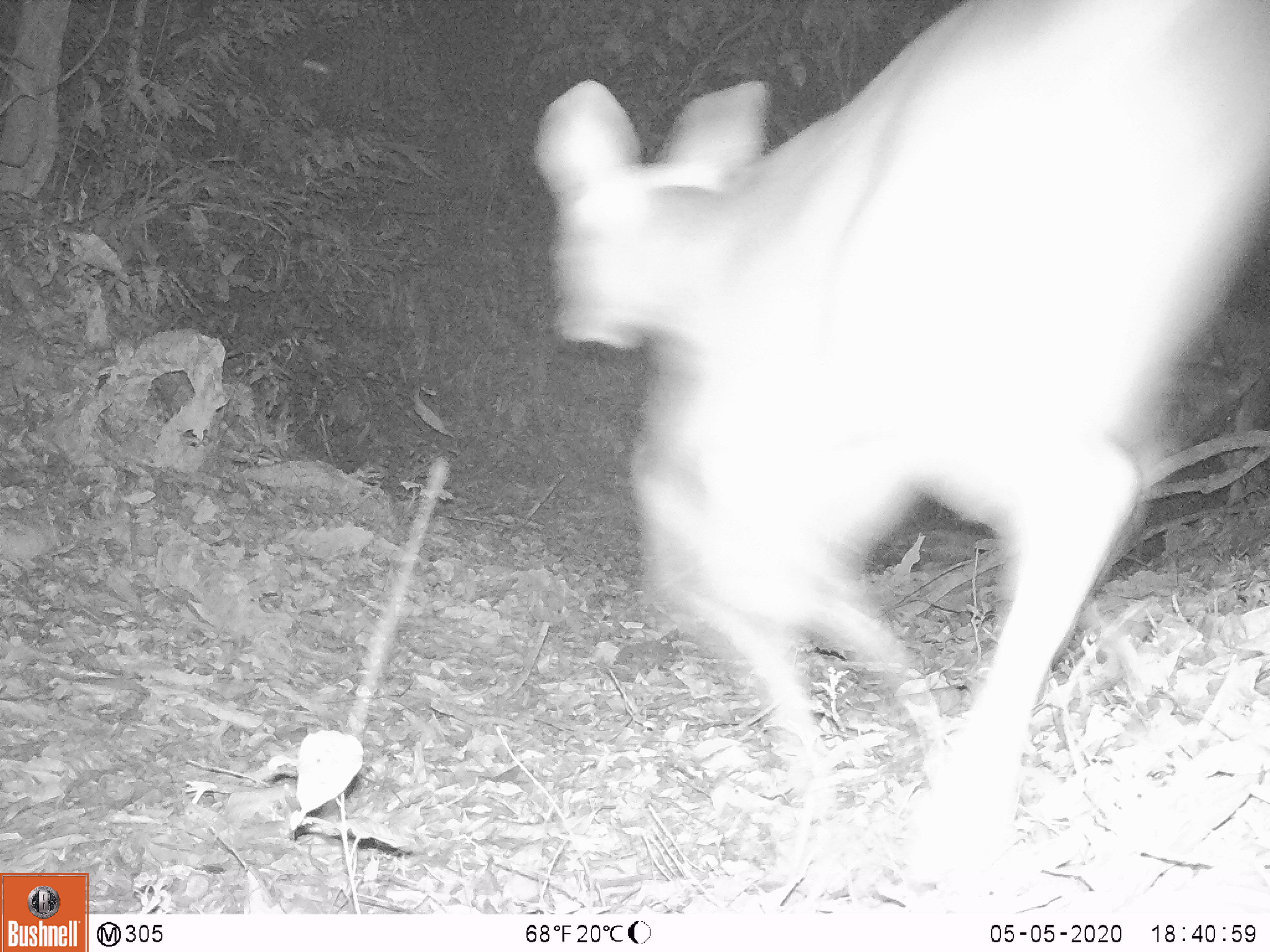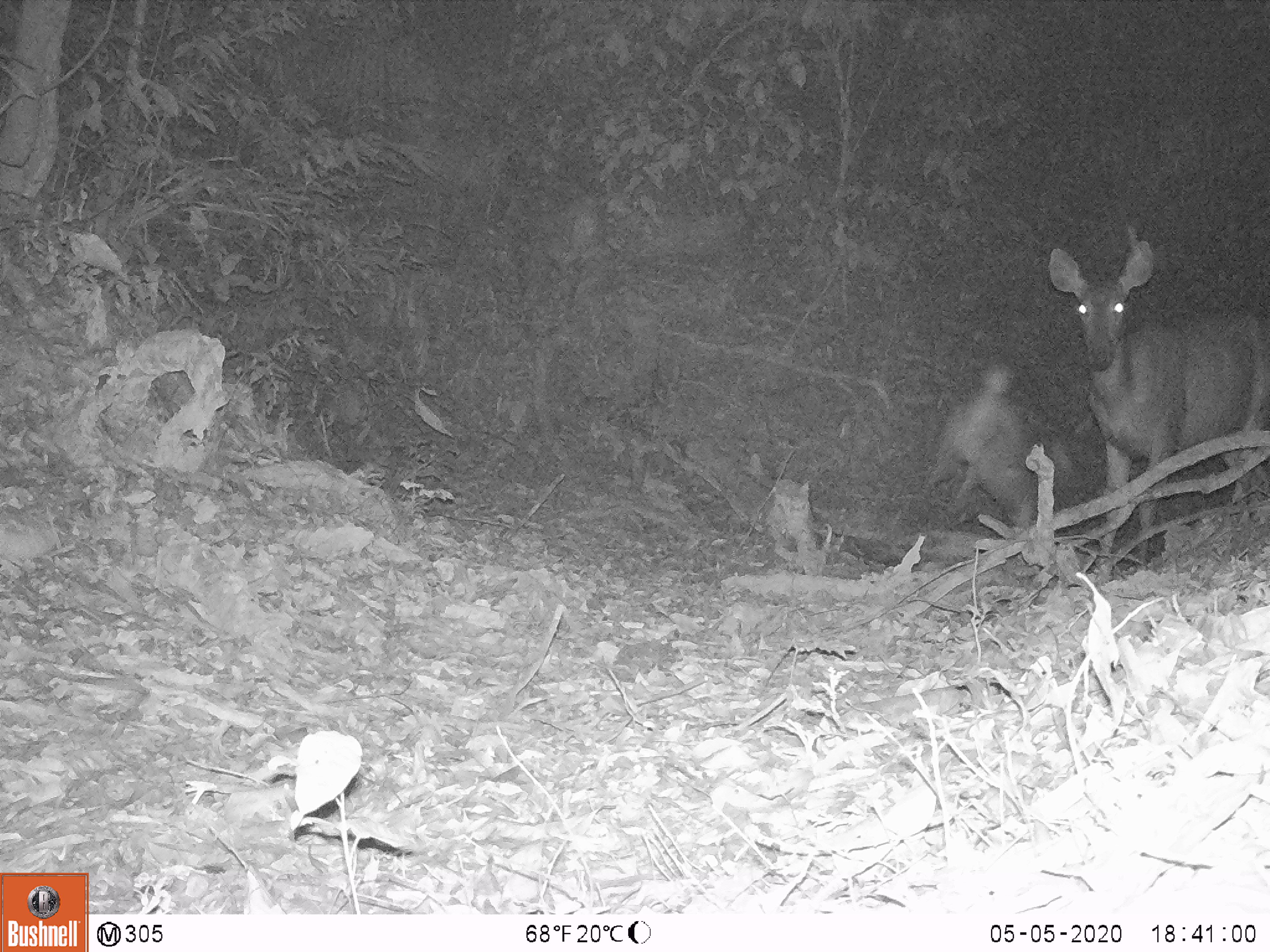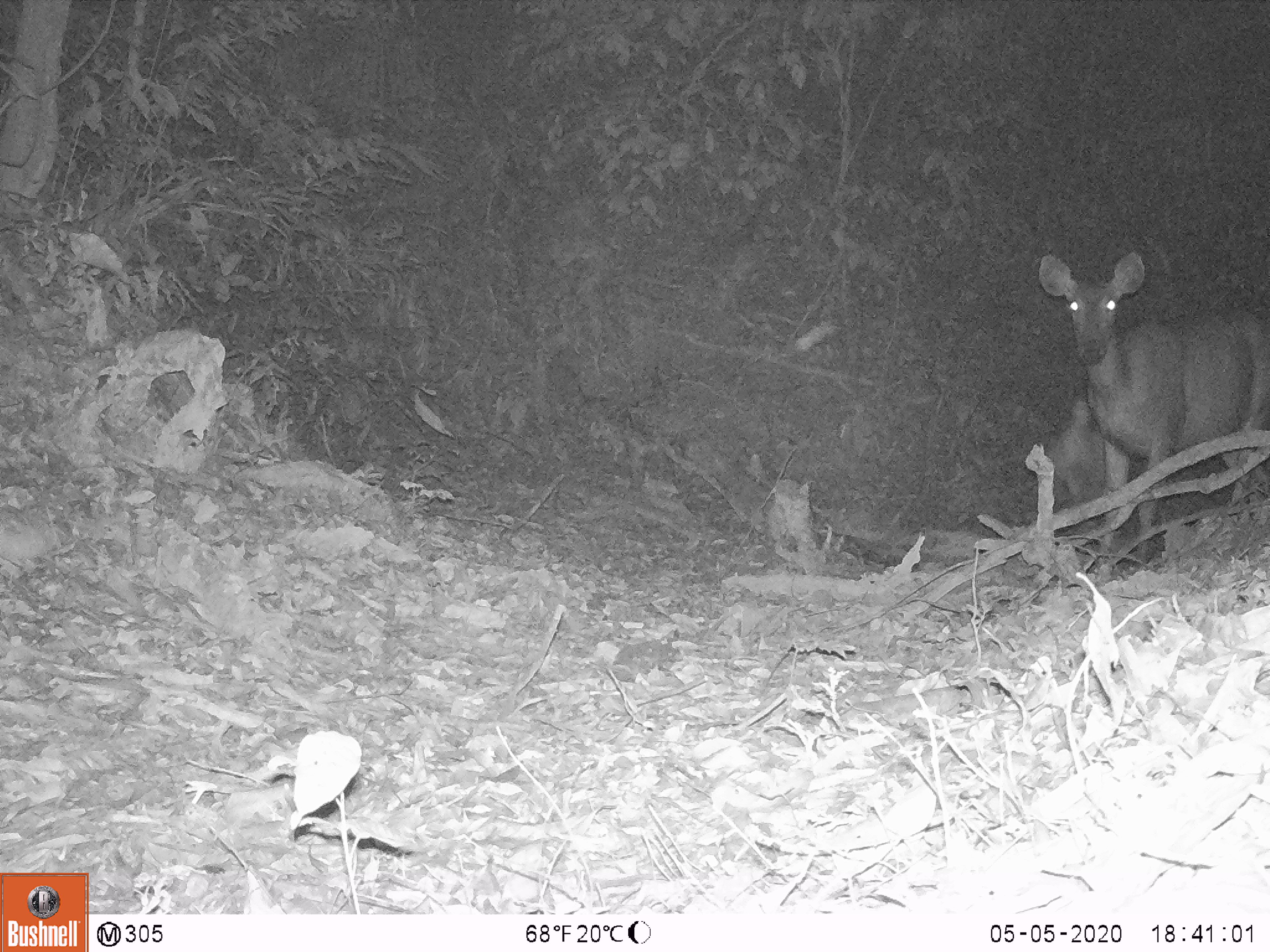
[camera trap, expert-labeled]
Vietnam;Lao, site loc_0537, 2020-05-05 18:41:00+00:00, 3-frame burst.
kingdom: Animalia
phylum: Chordata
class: Mammalia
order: Artiodactyla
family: Cervidae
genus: Rusa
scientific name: Rusa unicolor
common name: sambar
Sambar (Rusa unicolor). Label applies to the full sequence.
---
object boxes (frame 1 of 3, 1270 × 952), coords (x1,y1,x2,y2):
sambar: (534,0,1268,873); (632,339,935,820)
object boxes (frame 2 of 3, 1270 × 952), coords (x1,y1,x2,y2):
sambar: (1048,241,1270,580); (919,362,1085,529)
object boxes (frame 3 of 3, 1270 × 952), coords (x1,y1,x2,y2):
sambar: (1037,251,1270,579); (1048,400,1104,509)